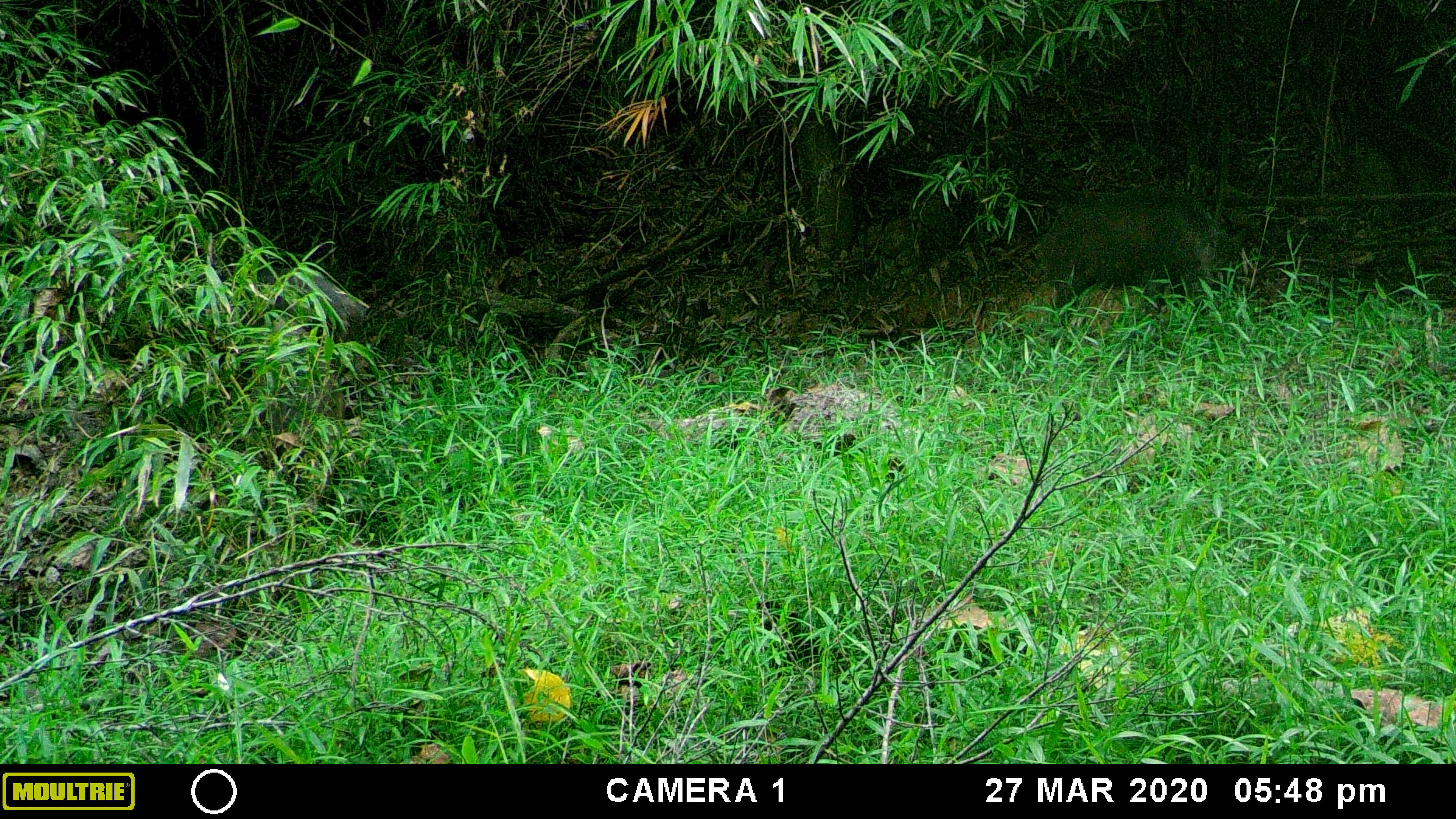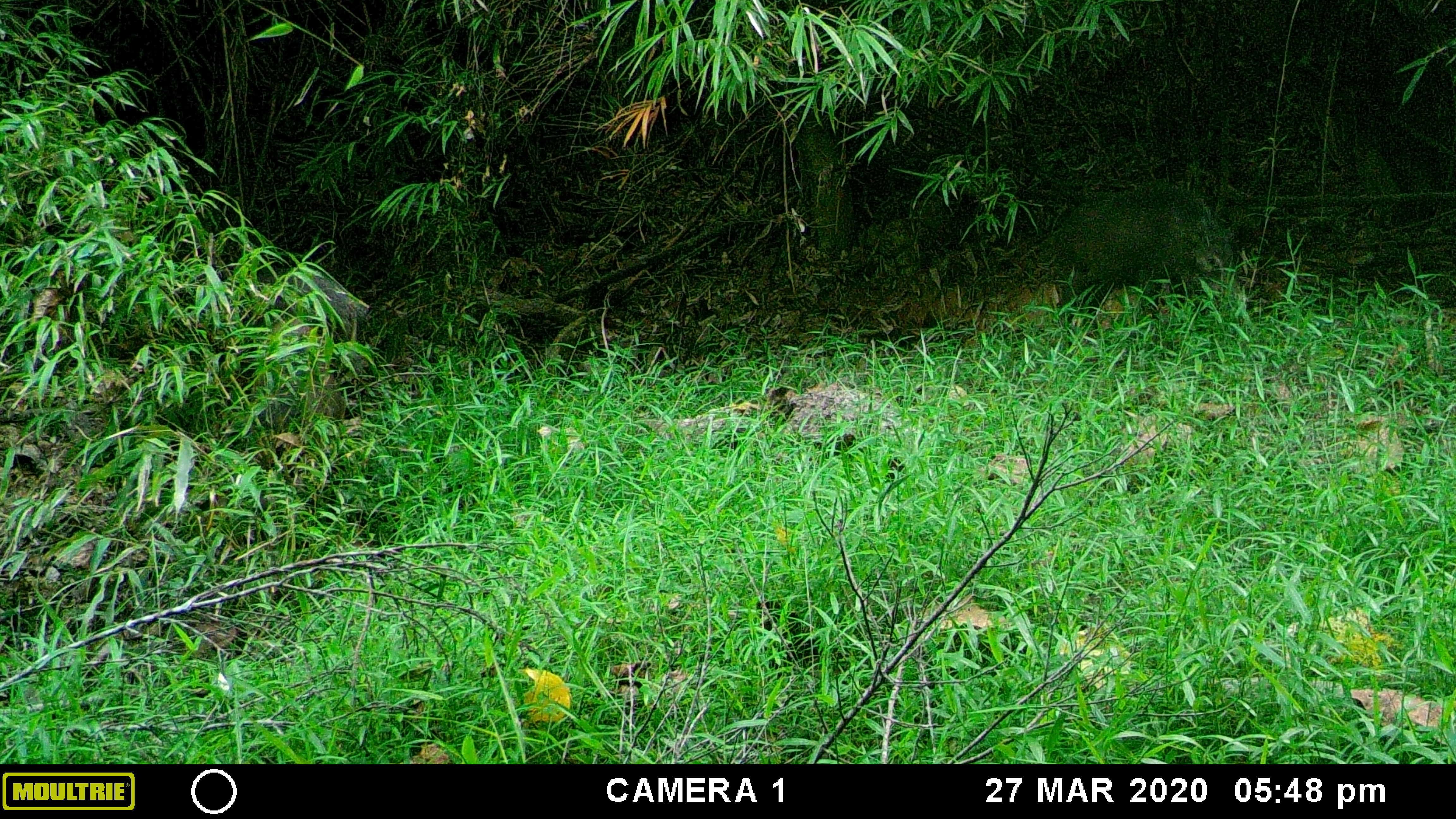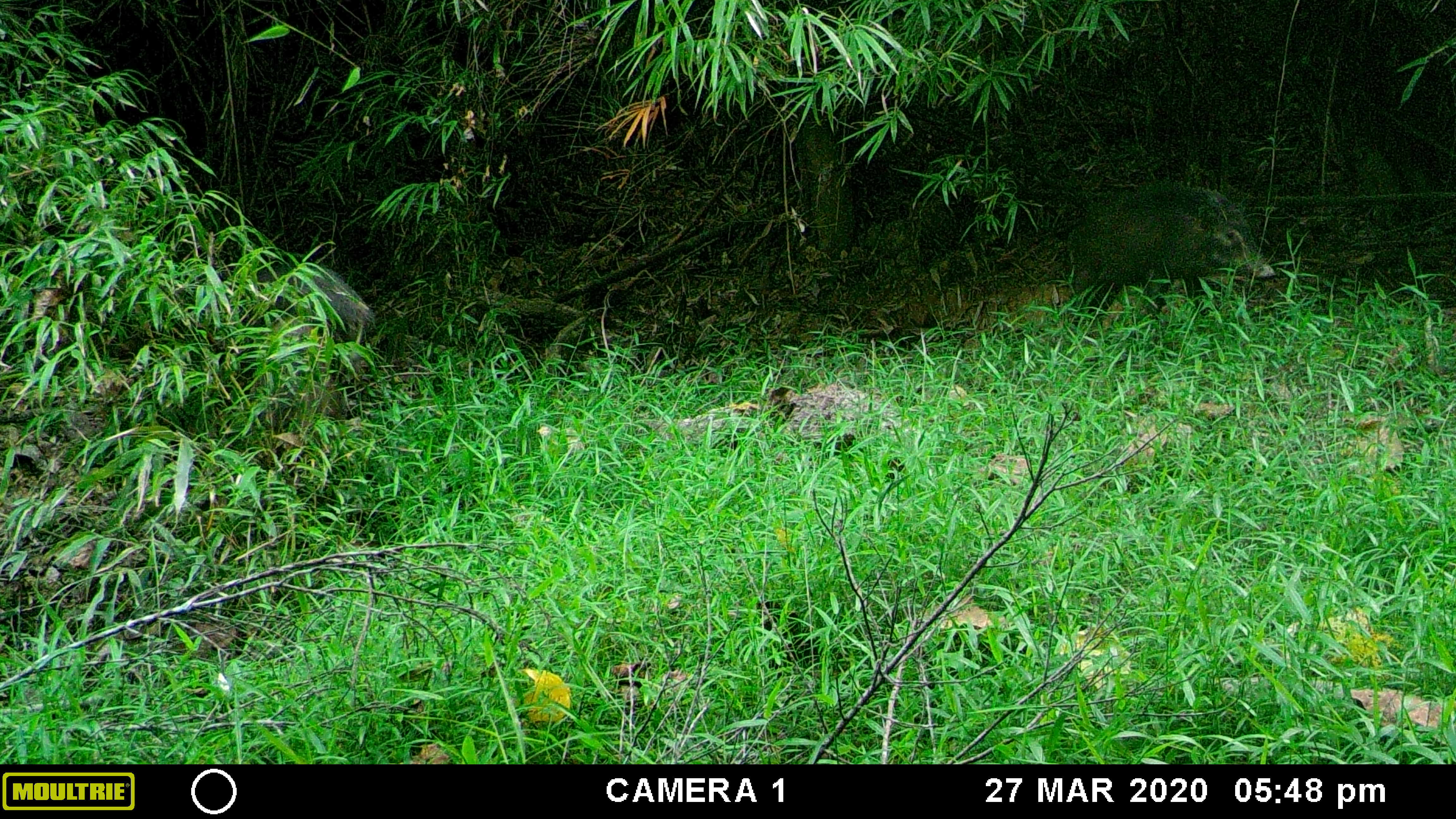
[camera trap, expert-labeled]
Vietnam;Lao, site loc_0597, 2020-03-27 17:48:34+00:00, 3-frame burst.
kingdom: Animalia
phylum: Chordata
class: Mammalia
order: Artiodactyla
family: Suidae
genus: Sus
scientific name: Sus scrofa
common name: eurasian wild pig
Eurasian wild pig (Sus scrofa). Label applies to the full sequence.